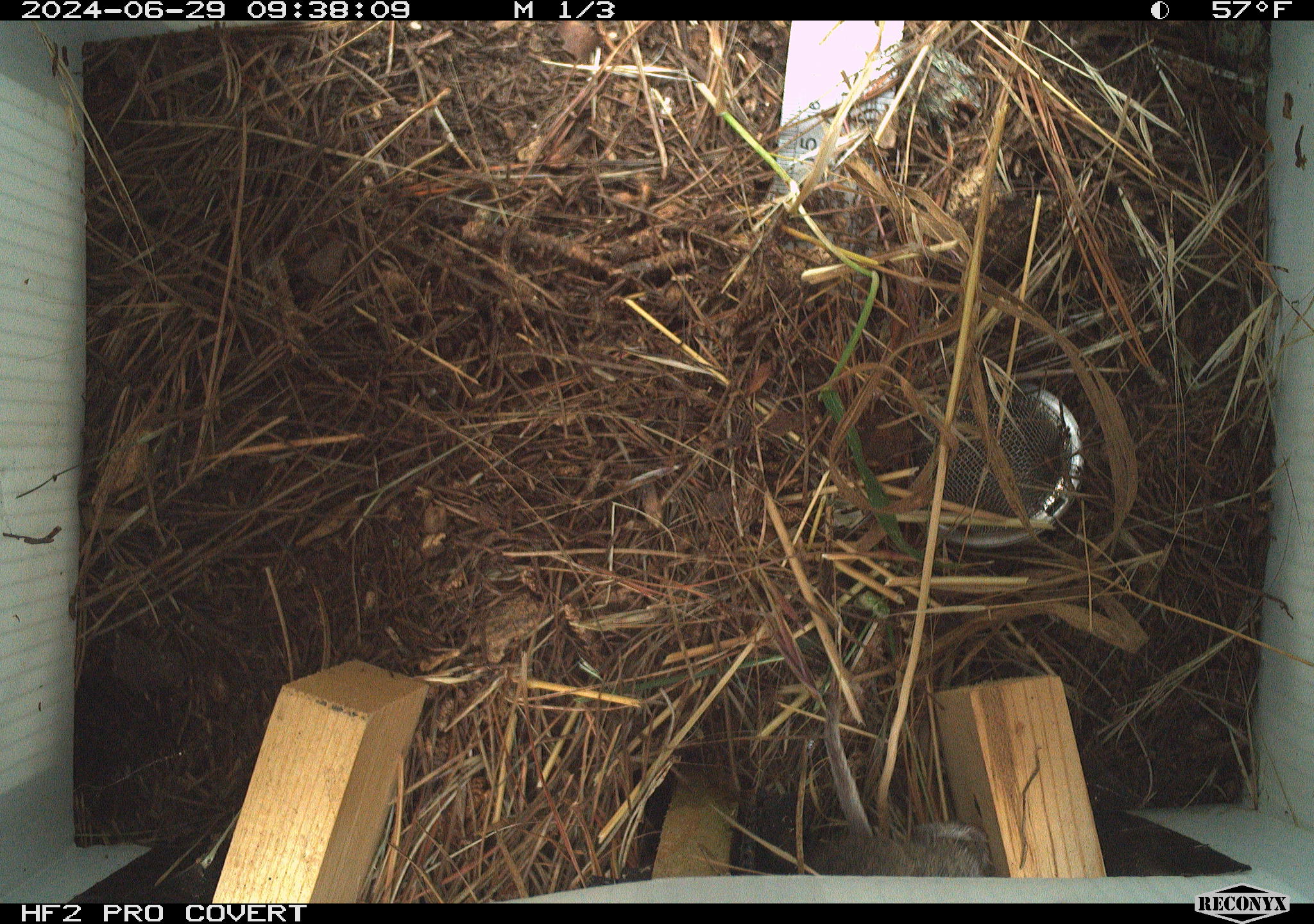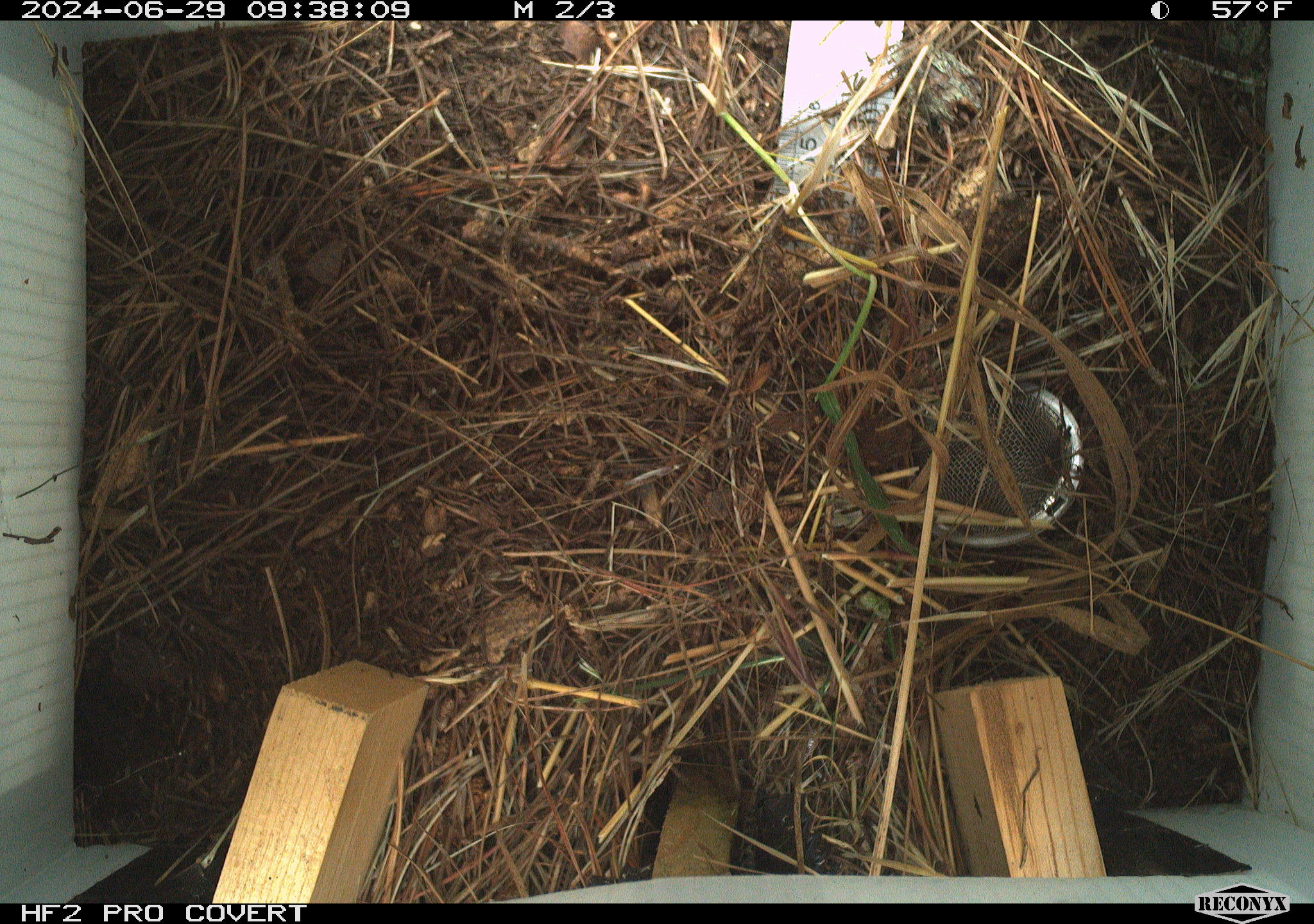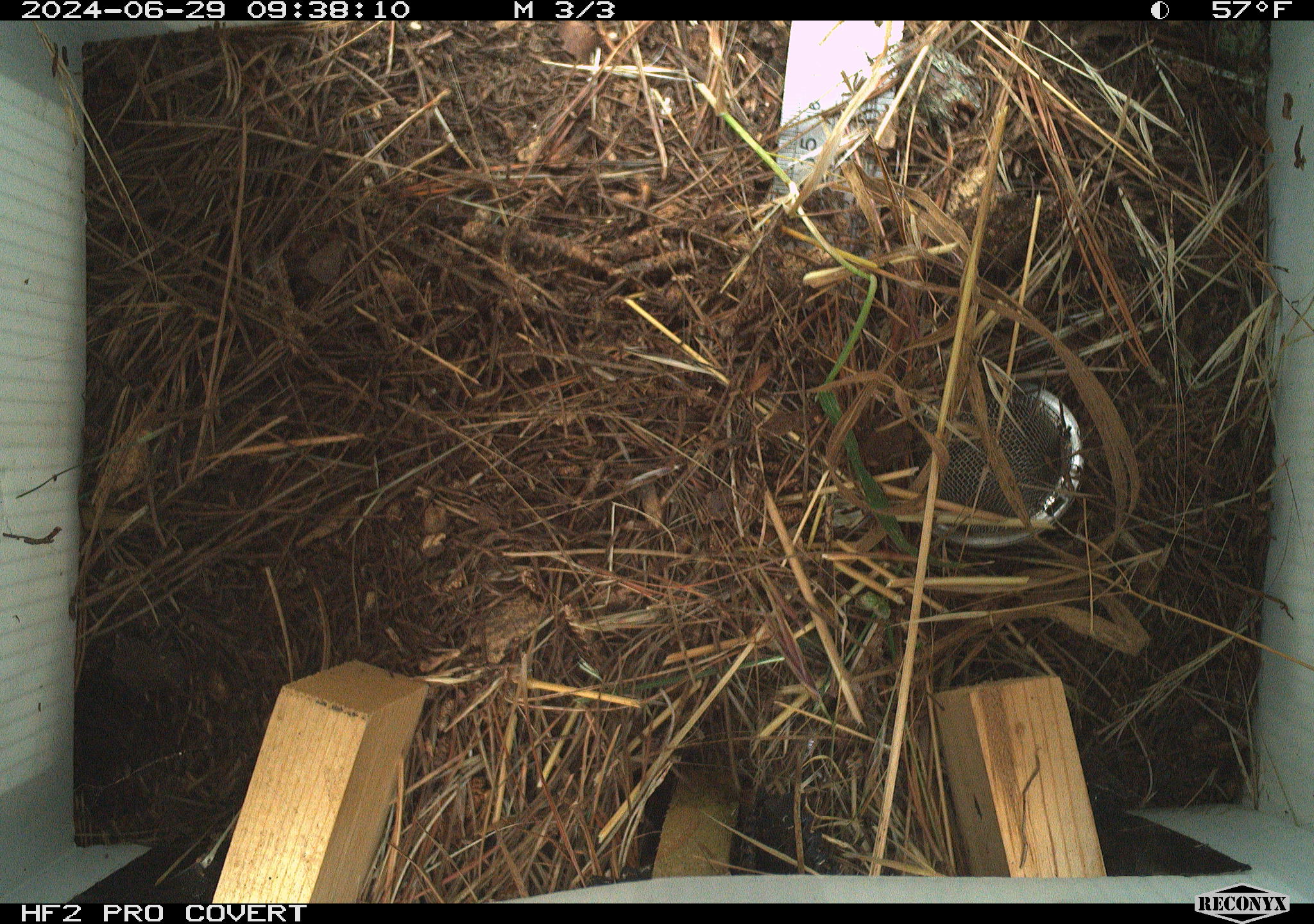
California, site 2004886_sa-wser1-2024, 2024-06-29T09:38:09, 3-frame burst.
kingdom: Animalia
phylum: Chordata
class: Mammalia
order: Rodentia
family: Cricetidae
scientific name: Arvicolinae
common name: voles, lemmings, and muskrats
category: arvicolinae subfamily